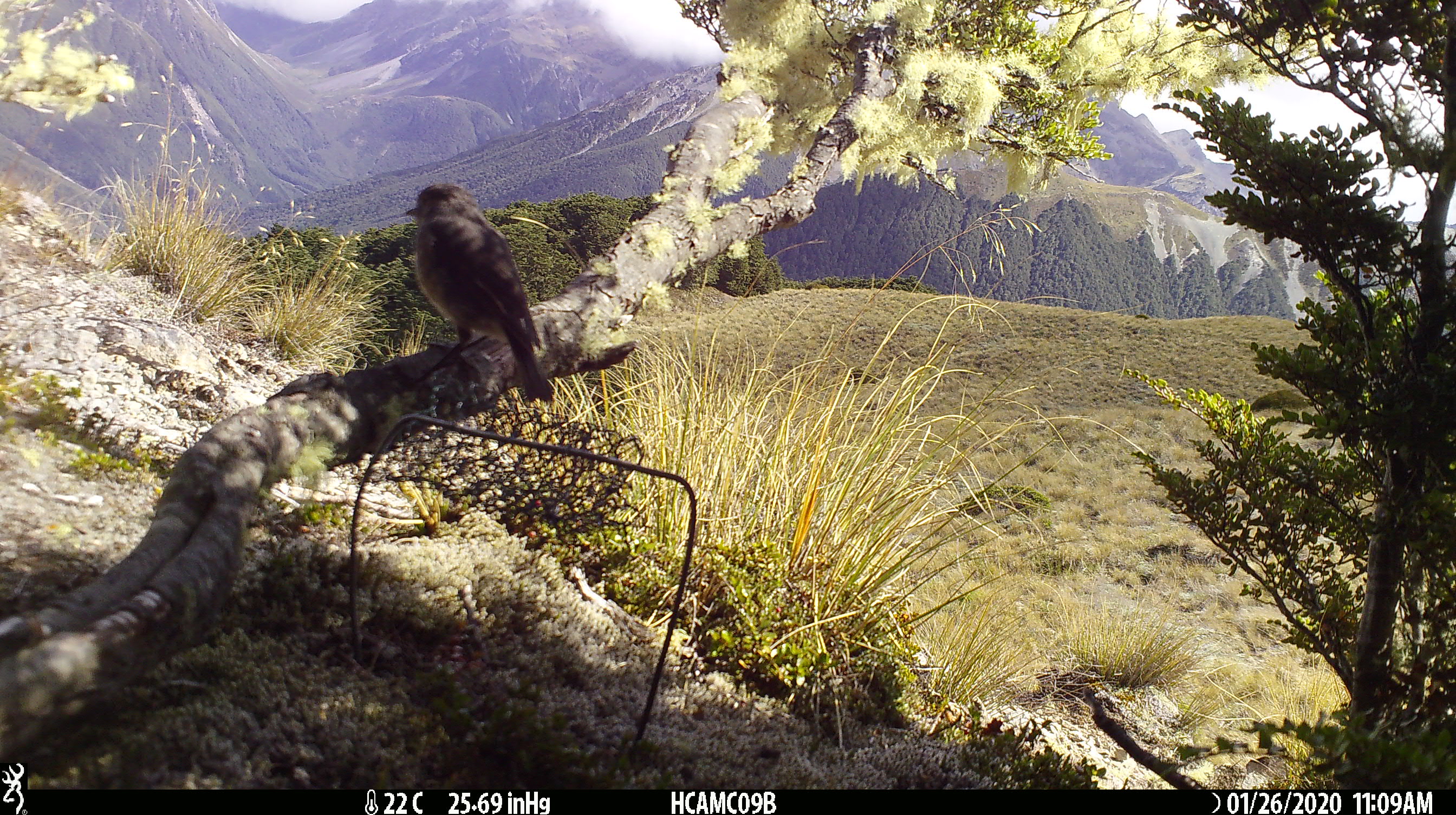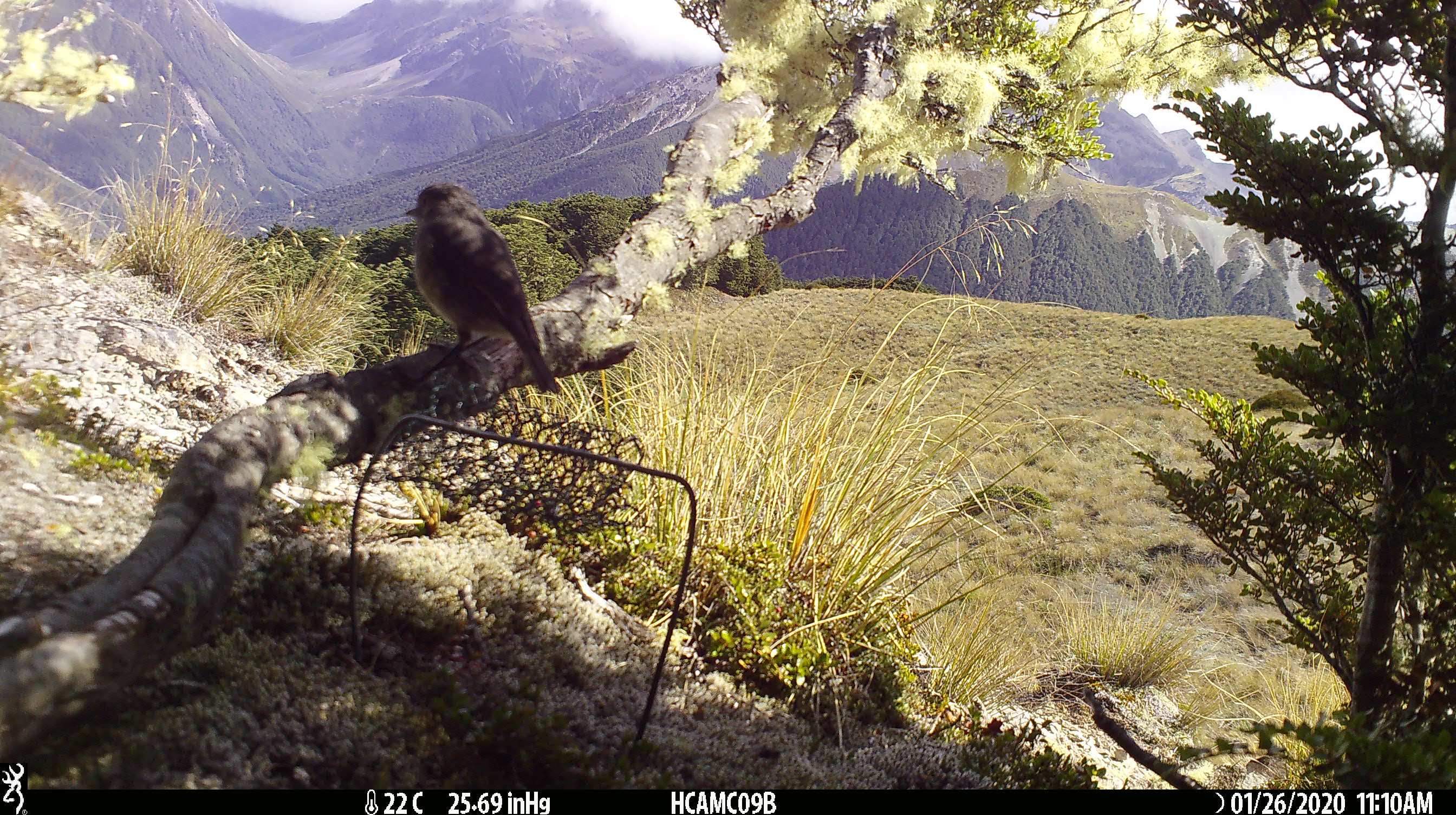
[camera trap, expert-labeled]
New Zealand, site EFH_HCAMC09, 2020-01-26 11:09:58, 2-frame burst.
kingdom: Animalia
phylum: Chordata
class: Aves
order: Passeriformes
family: Petroicidae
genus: Petroica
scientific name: Petroica australis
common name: new zealand robin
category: robin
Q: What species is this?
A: Robin (new zealand robin) (Petroica australis).